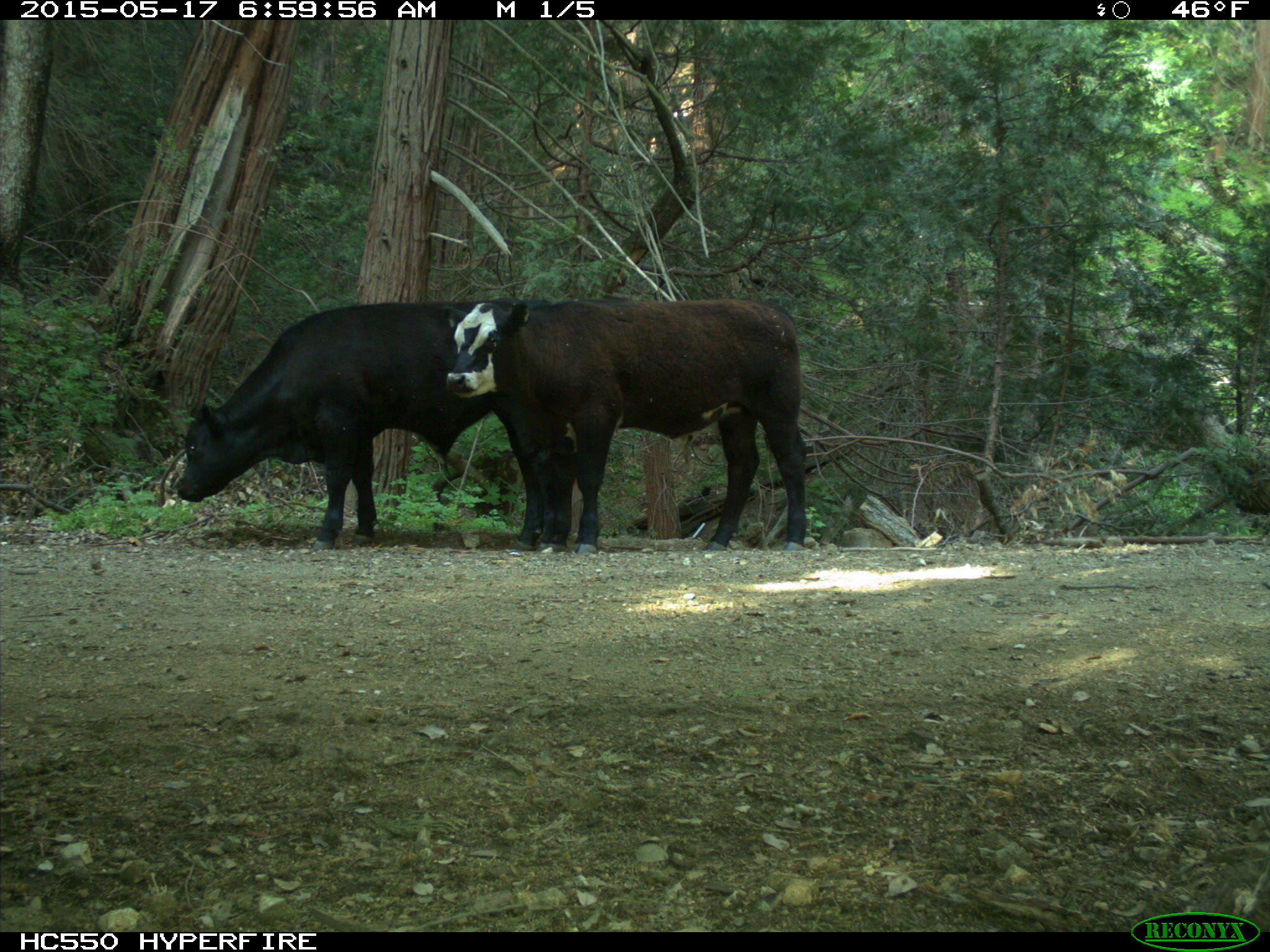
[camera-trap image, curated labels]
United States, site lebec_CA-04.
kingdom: Animalia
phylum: Chordata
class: Mammalia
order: Artiodactyla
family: Bovidae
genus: Bos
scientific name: Bos taurus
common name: domestic cow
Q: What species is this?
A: Bos taurus (domestic cow).